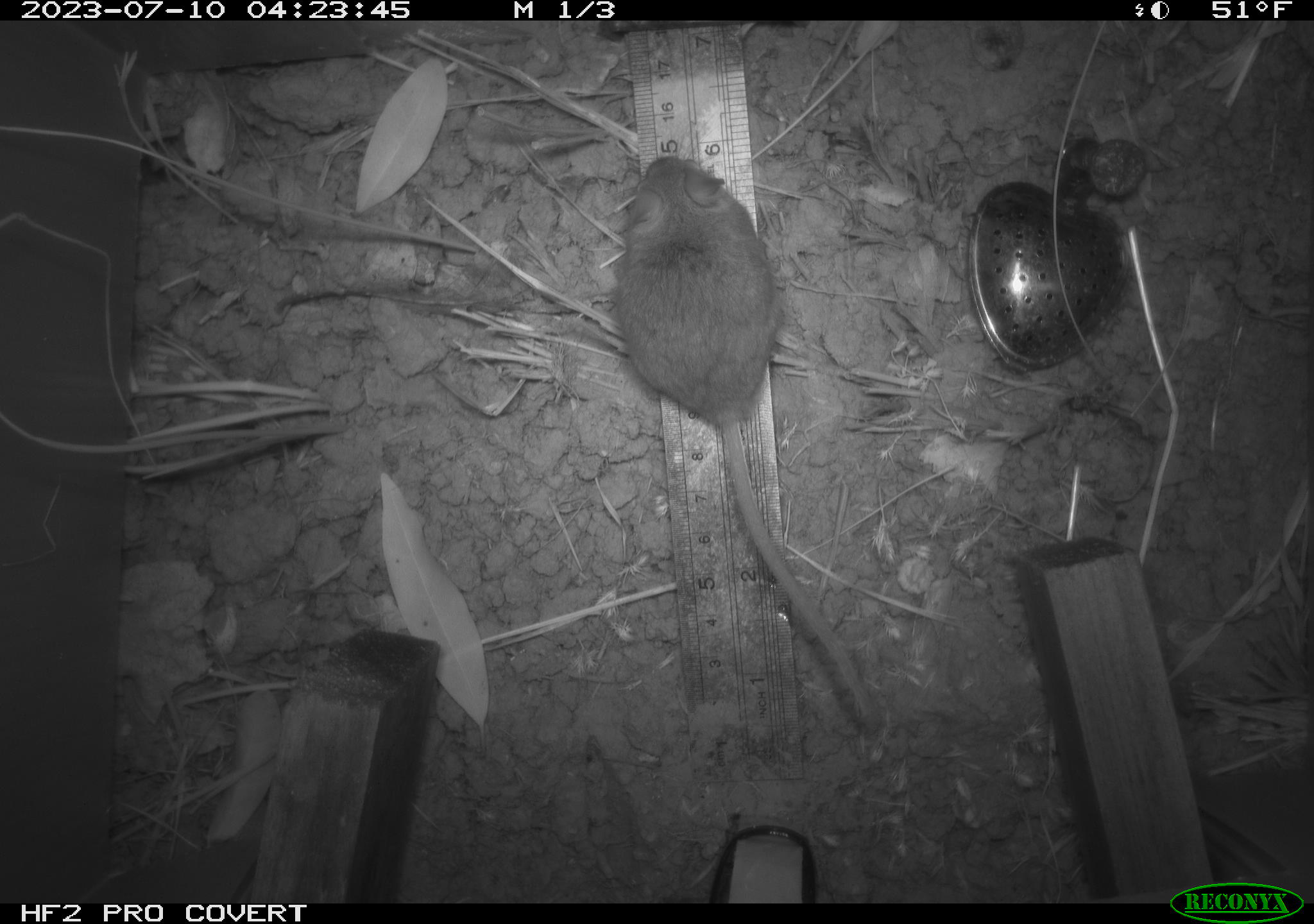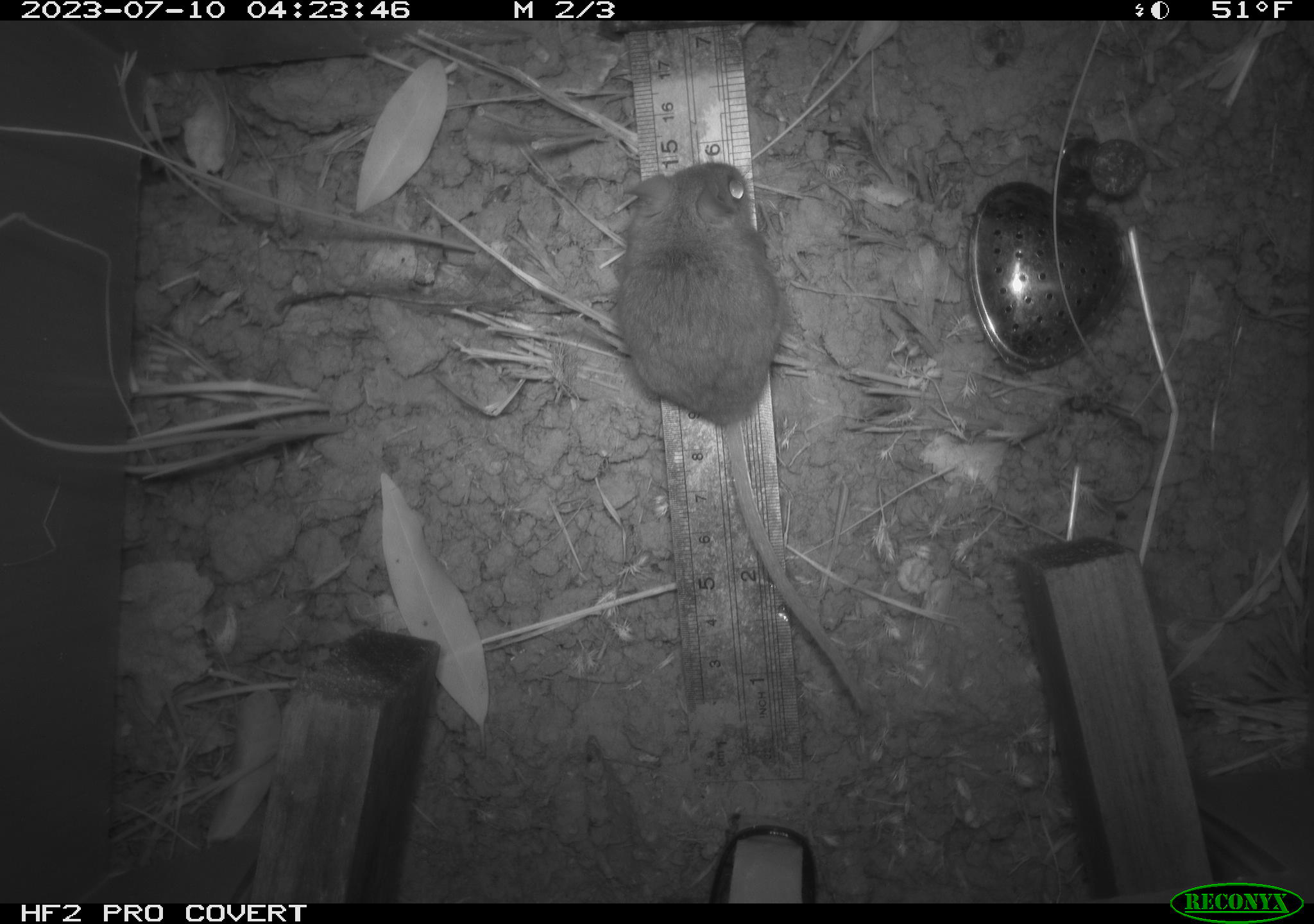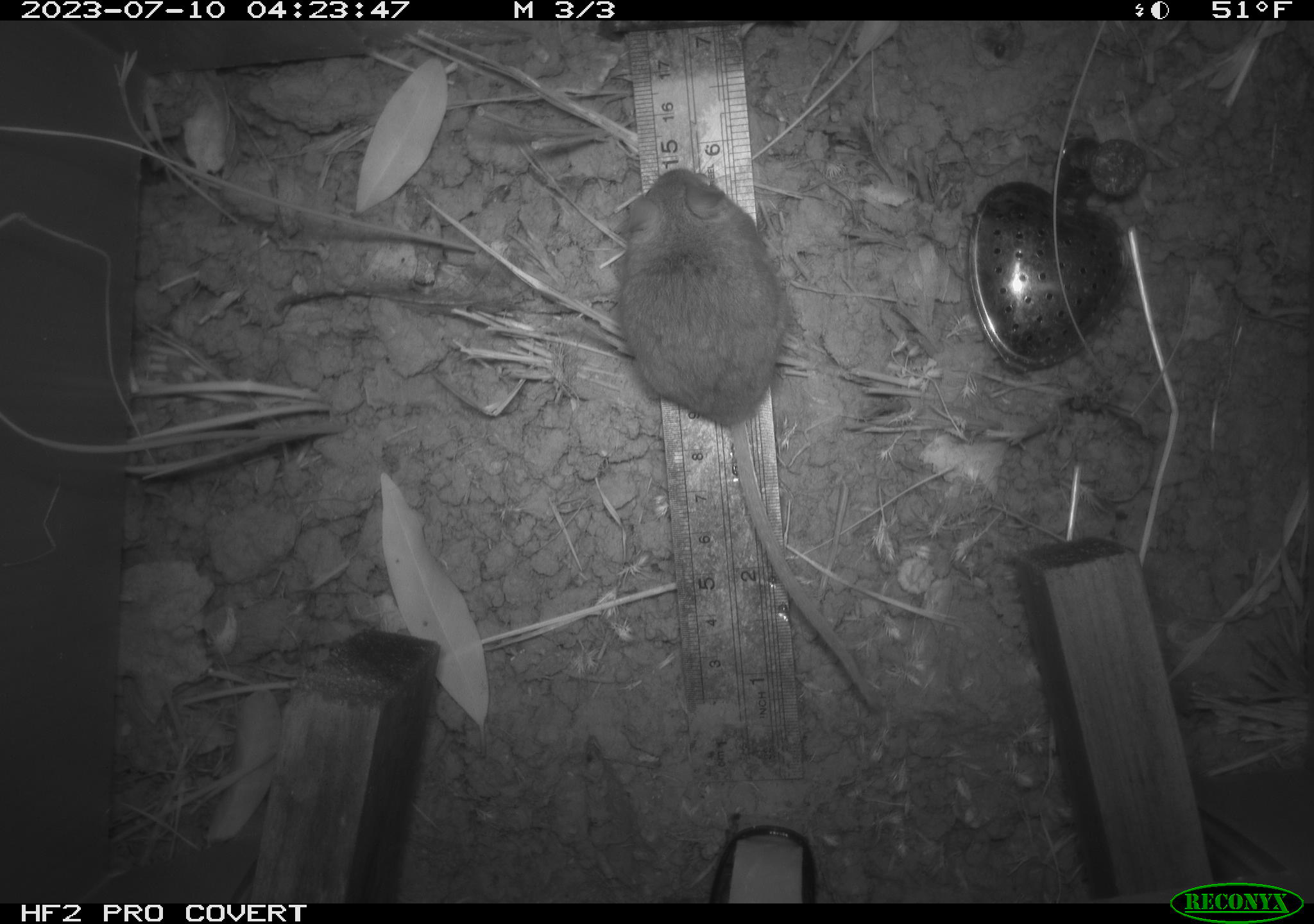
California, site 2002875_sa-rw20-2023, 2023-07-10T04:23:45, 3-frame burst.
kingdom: Animalia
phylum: Chordata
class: Mammalia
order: Rodentia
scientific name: Rodentia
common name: mouse species